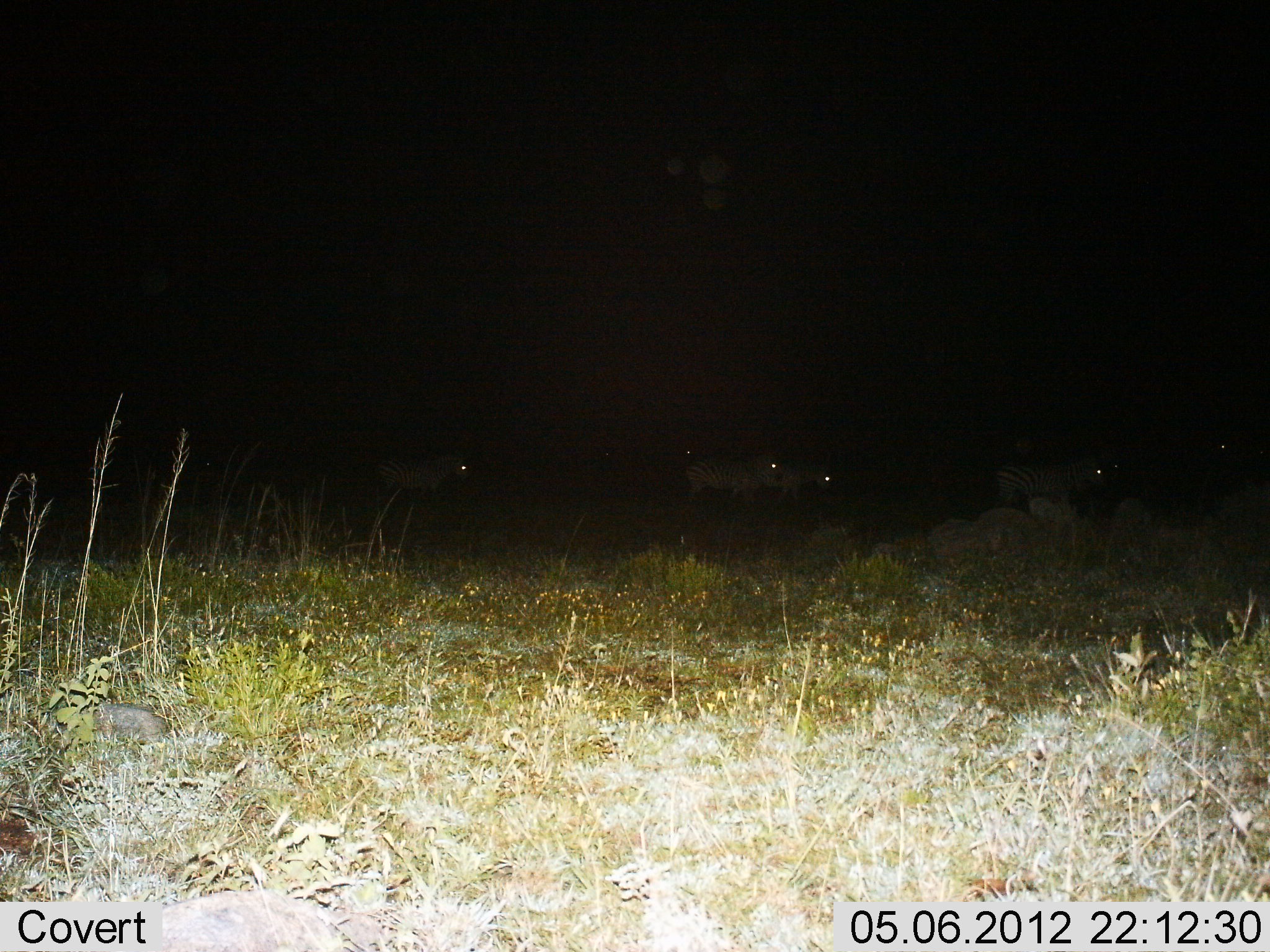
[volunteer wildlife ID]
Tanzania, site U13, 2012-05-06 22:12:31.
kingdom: Animalia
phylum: Chordata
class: Mammalia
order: Perissodactyla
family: Equidae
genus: Equus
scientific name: Equus quagga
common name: plains zebra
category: zebra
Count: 5.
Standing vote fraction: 20%.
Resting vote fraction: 0%.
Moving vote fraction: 80%.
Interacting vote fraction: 0%.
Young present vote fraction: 0%.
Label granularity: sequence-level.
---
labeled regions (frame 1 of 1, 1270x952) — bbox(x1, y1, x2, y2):
animal: bbox(375, 447, 473, 521); bbox(994, 449, 1103, 508); bbox(685, 447, 781, 512); bbox(758, 455, 833, 506); bbox(537, 444, 612, 485)